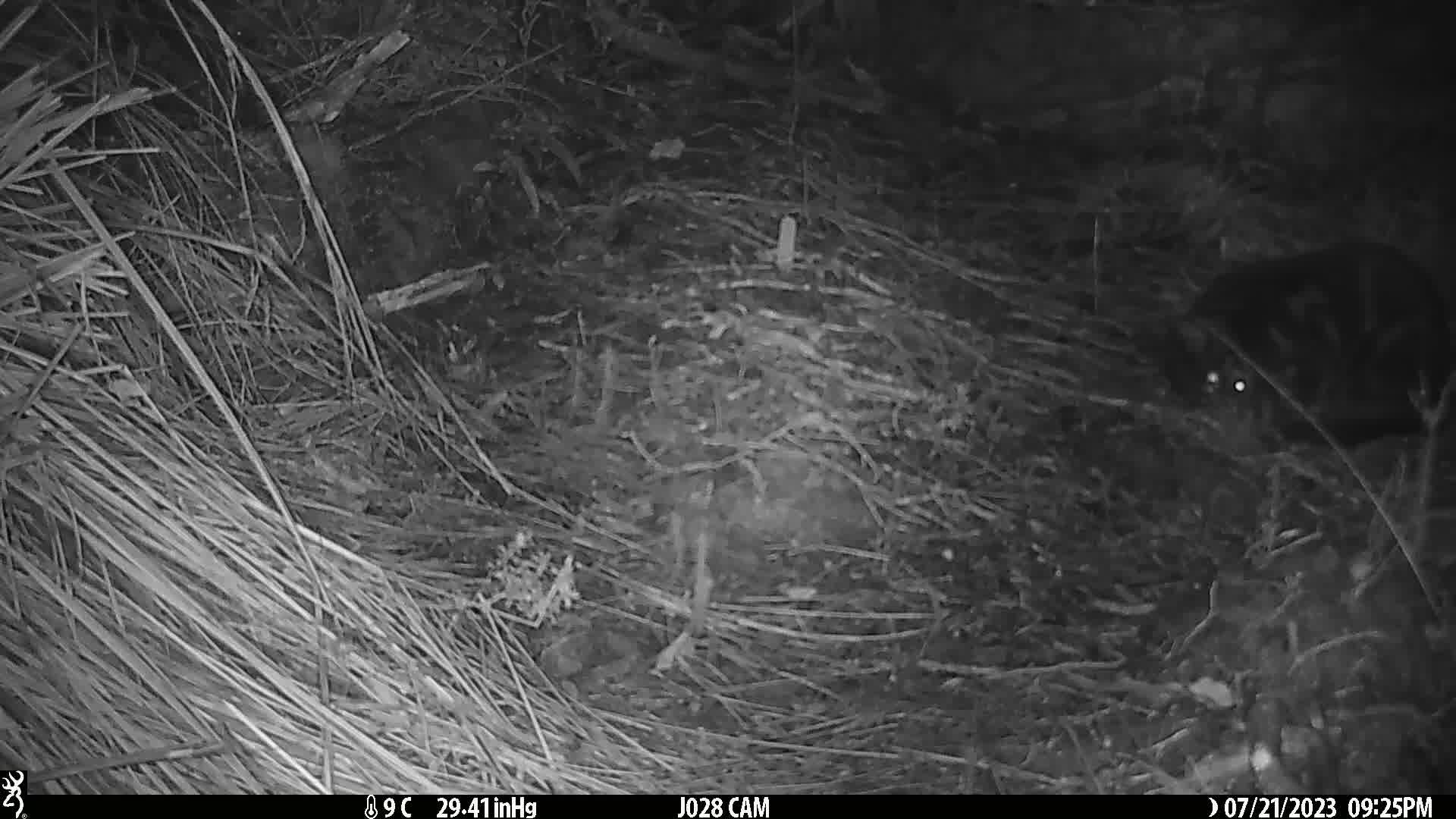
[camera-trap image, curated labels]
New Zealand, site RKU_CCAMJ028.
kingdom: Animalia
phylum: Chordata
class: Mammalia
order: Carnivora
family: Felidae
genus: Felis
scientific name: Felis catus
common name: domestic cat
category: cat